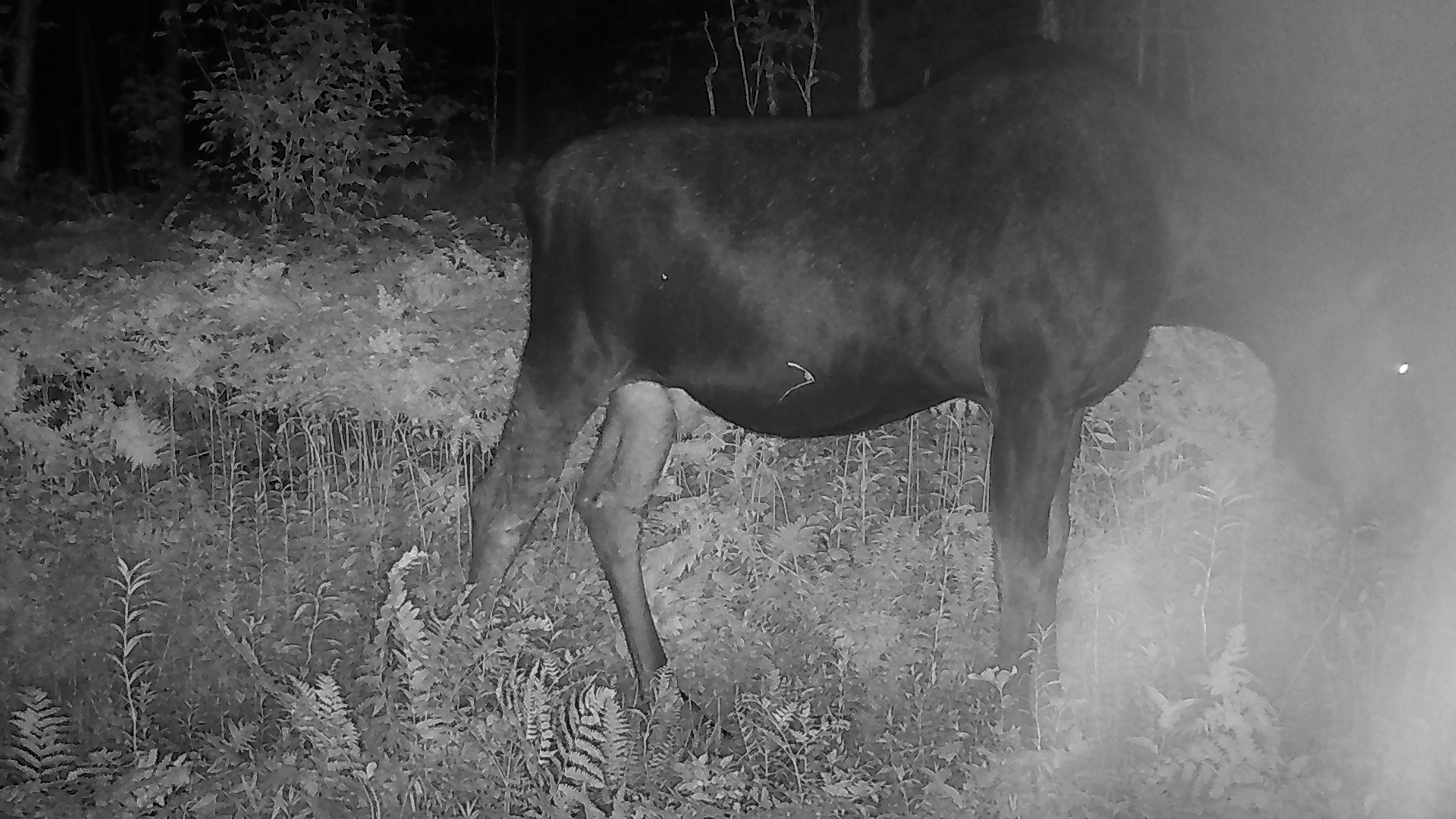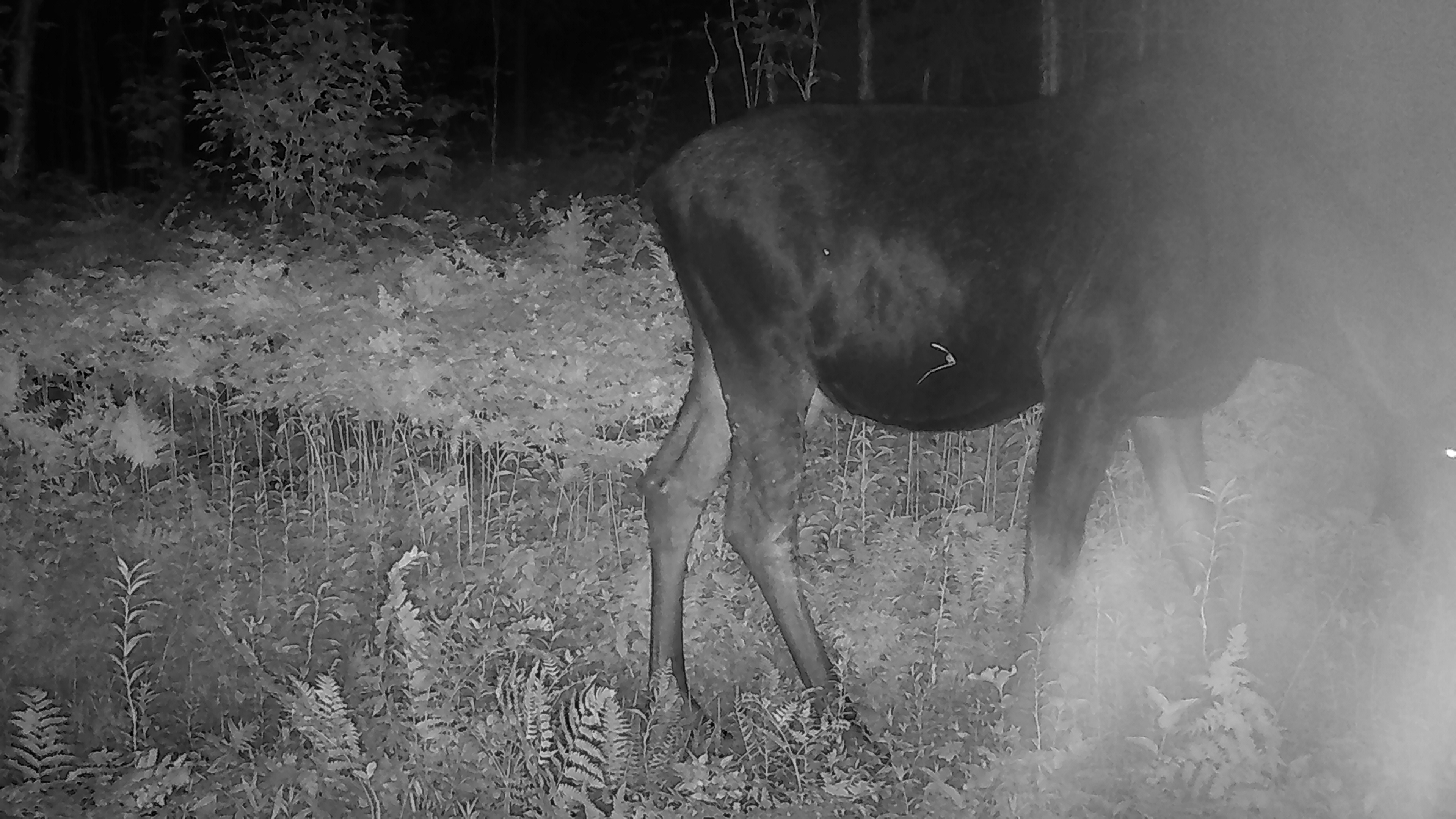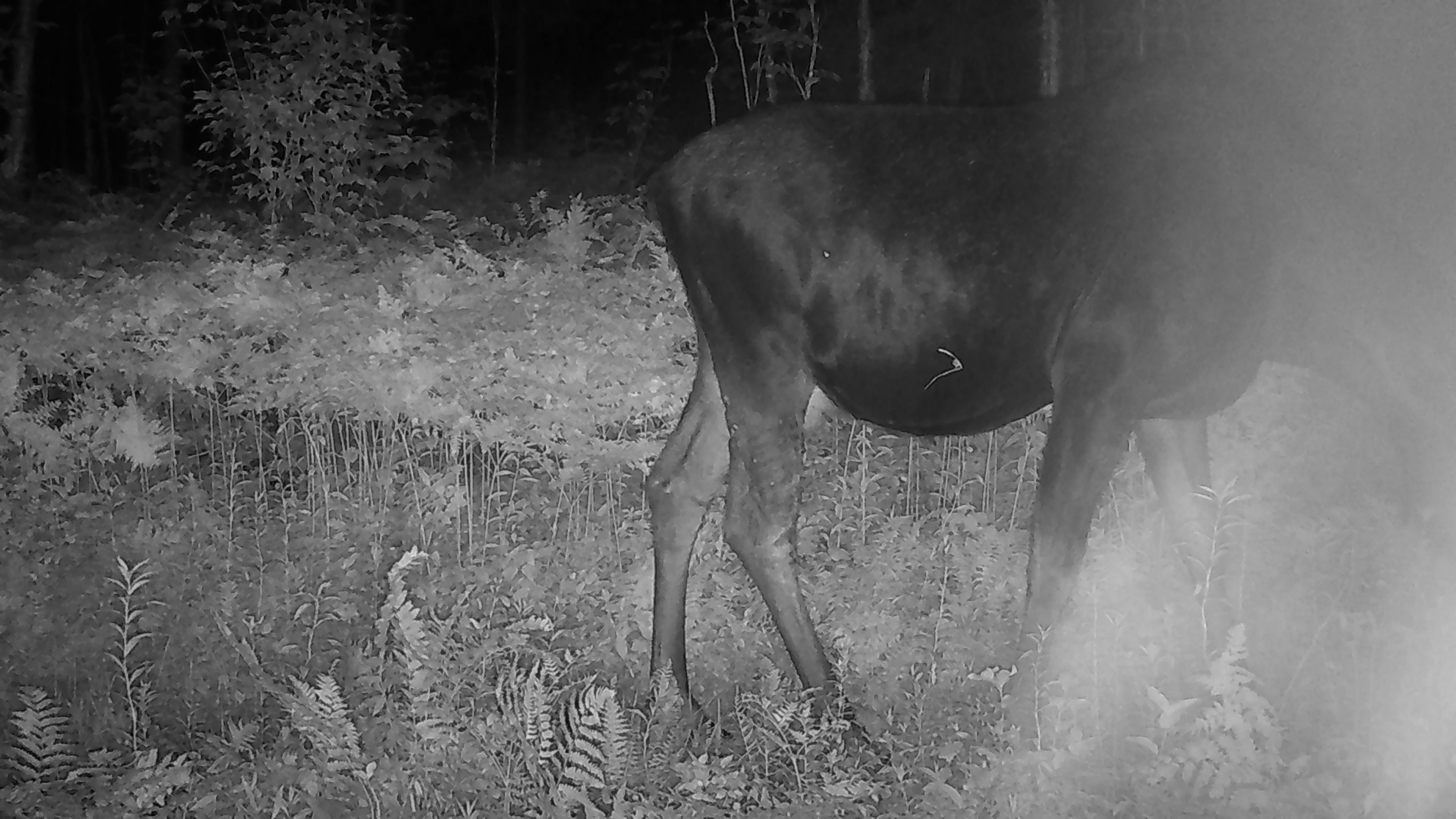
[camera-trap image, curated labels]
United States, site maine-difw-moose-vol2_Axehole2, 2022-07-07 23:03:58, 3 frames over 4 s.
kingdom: Animalia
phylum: Chordata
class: Mammalia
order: Artiodactyla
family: Cervidae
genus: Alces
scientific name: Alces alces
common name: moose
Moose (Alces alces).